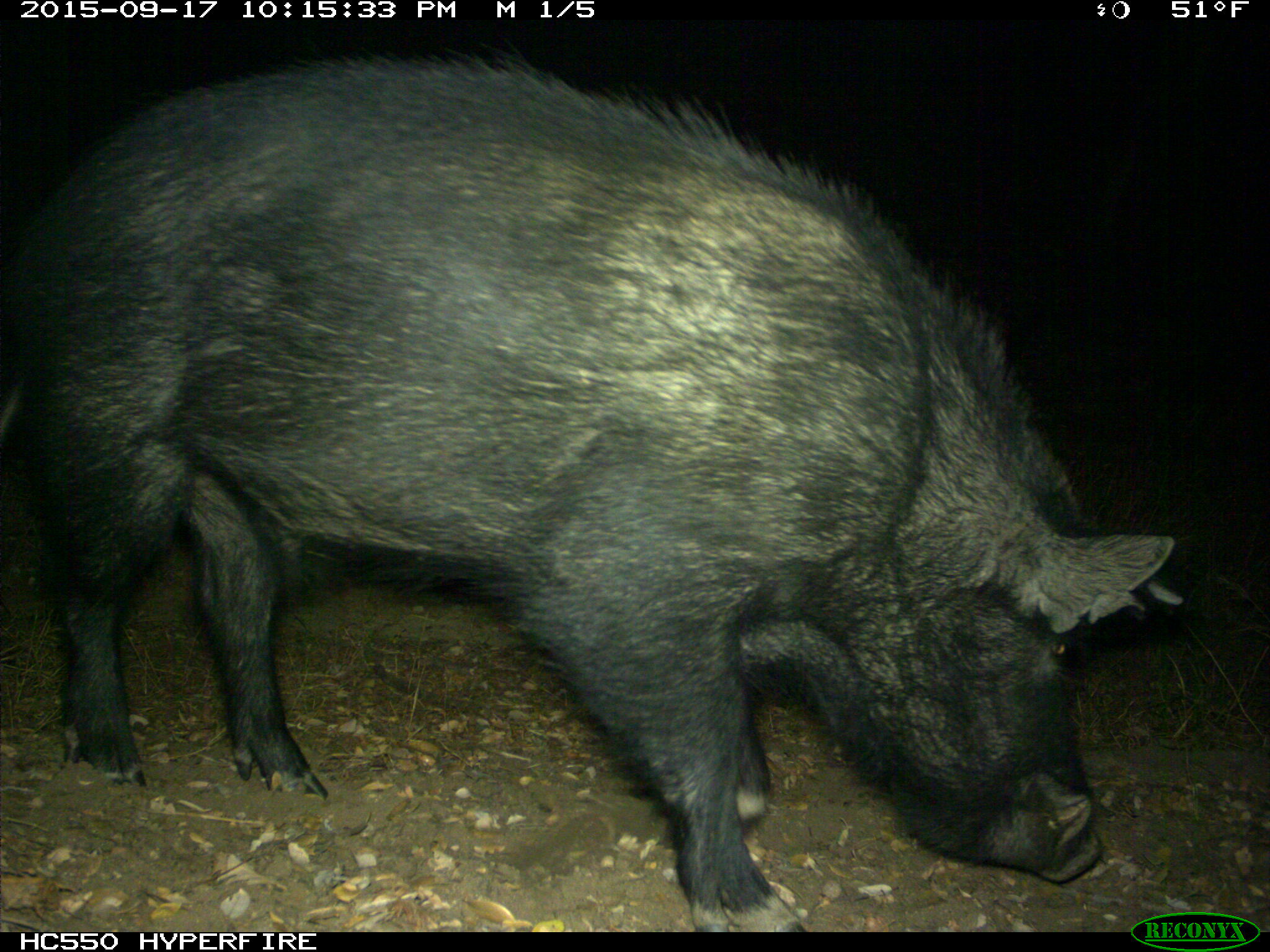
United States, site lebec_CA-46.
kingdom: Animalia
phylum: Chordata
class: Mammalia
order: Artiodactyla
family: Suidae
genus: Sus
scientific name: Sus scrofa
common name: wild boar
Sus scrofa (wild boar).